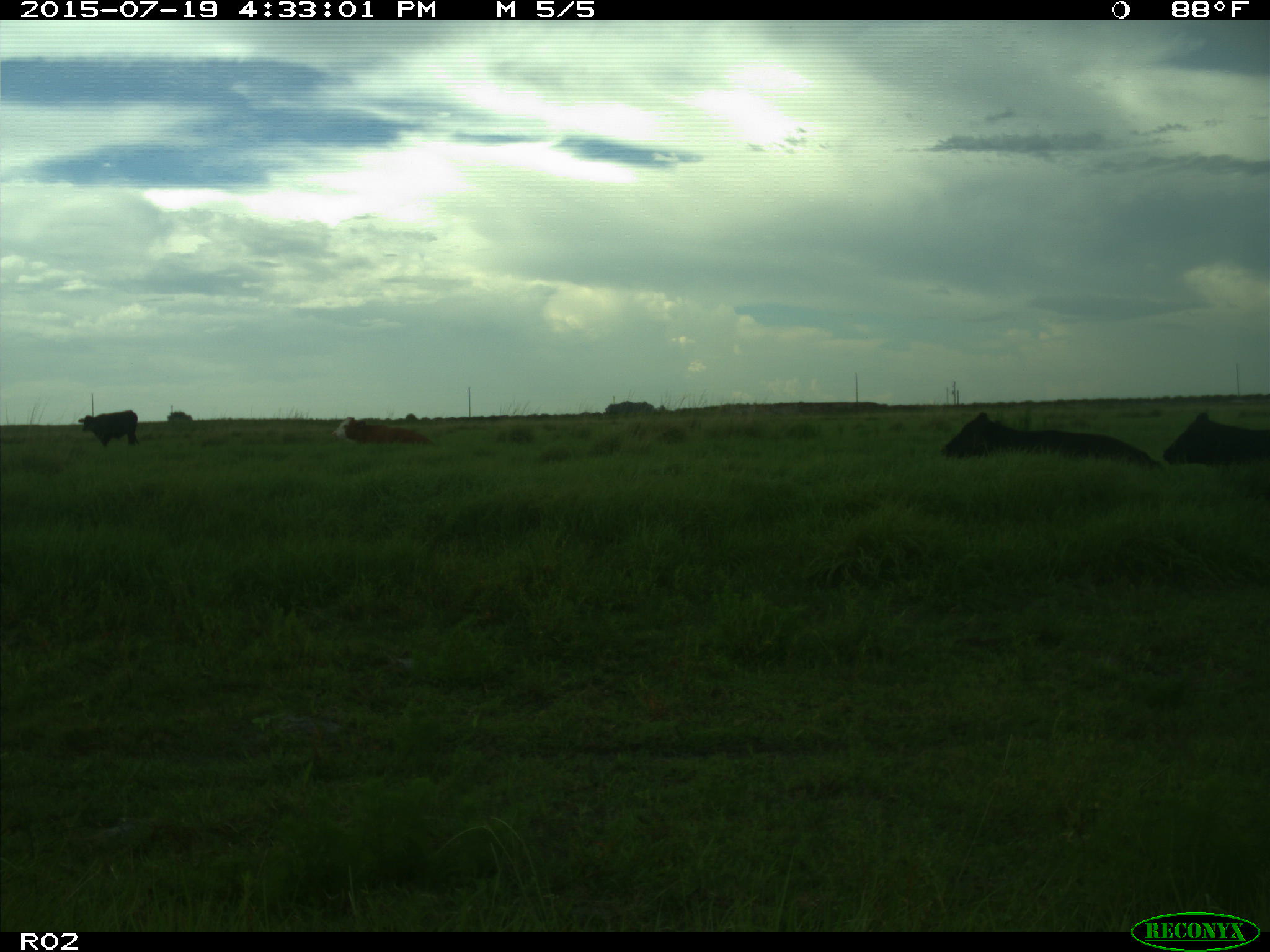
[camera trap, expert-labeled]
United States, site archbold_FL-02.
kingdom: Animalia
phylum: Chordata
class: Mammalia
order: Artiodactyla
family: Bovidae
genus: Bos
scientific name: Bos taurus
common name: domestic cow